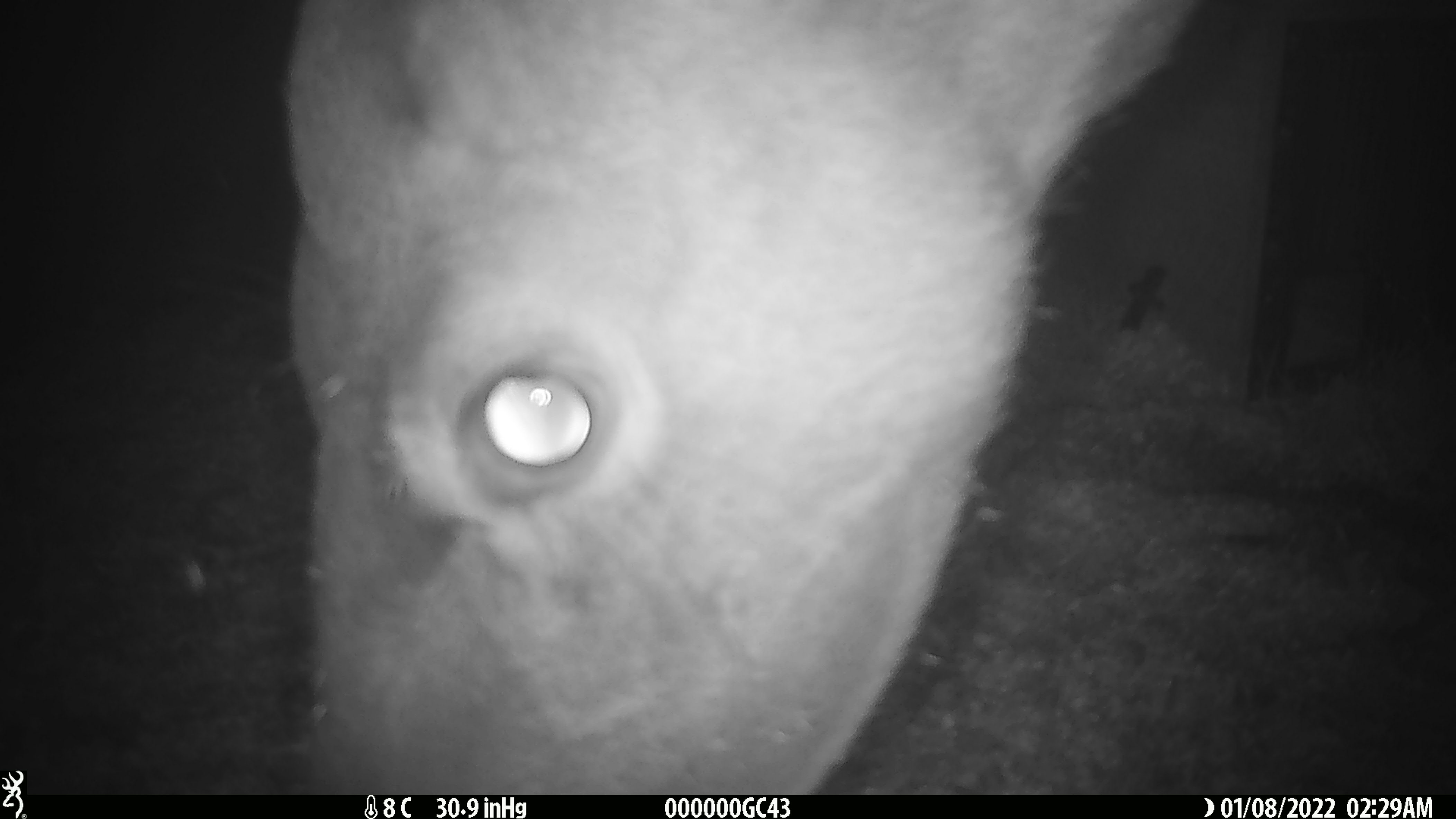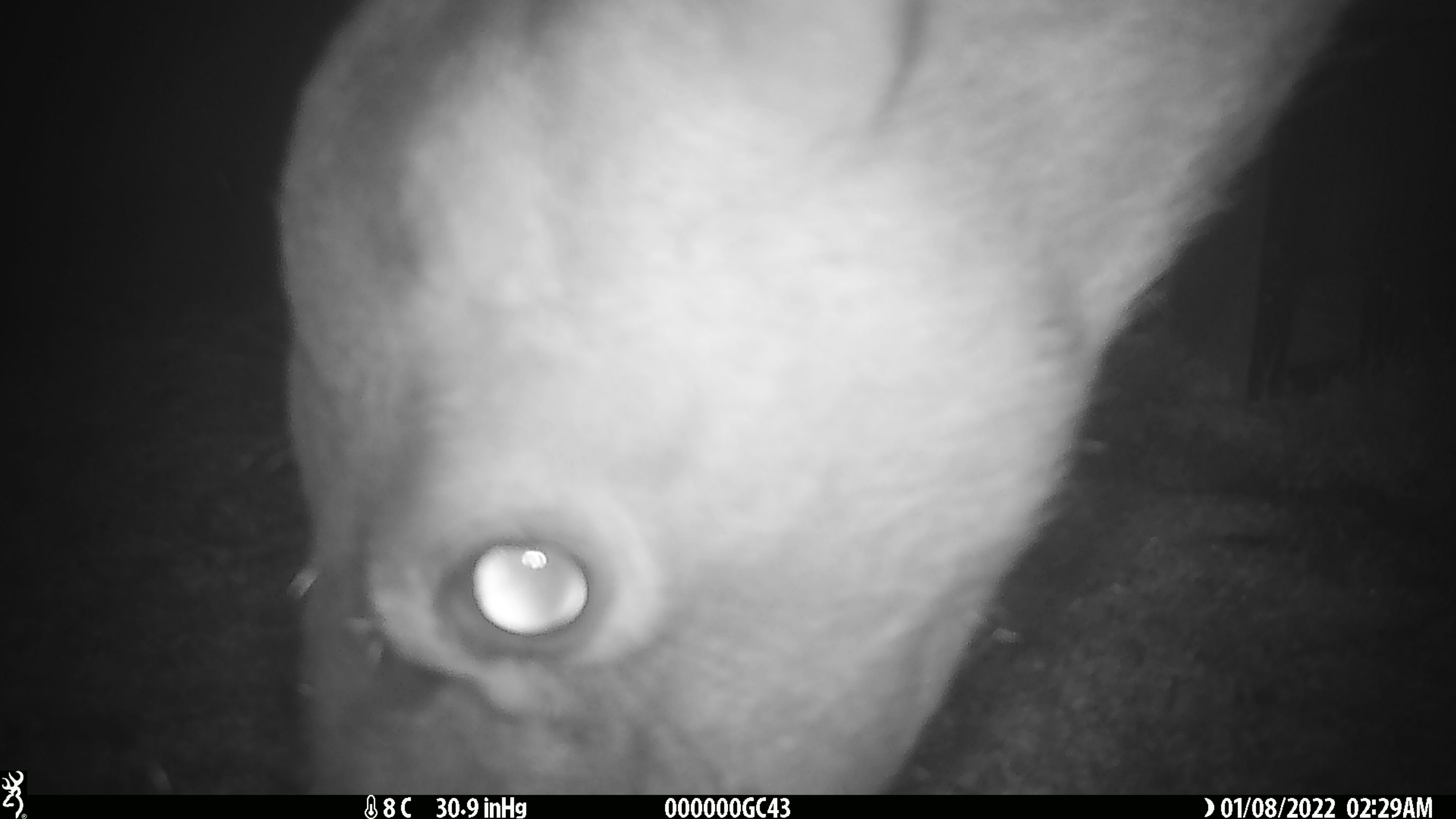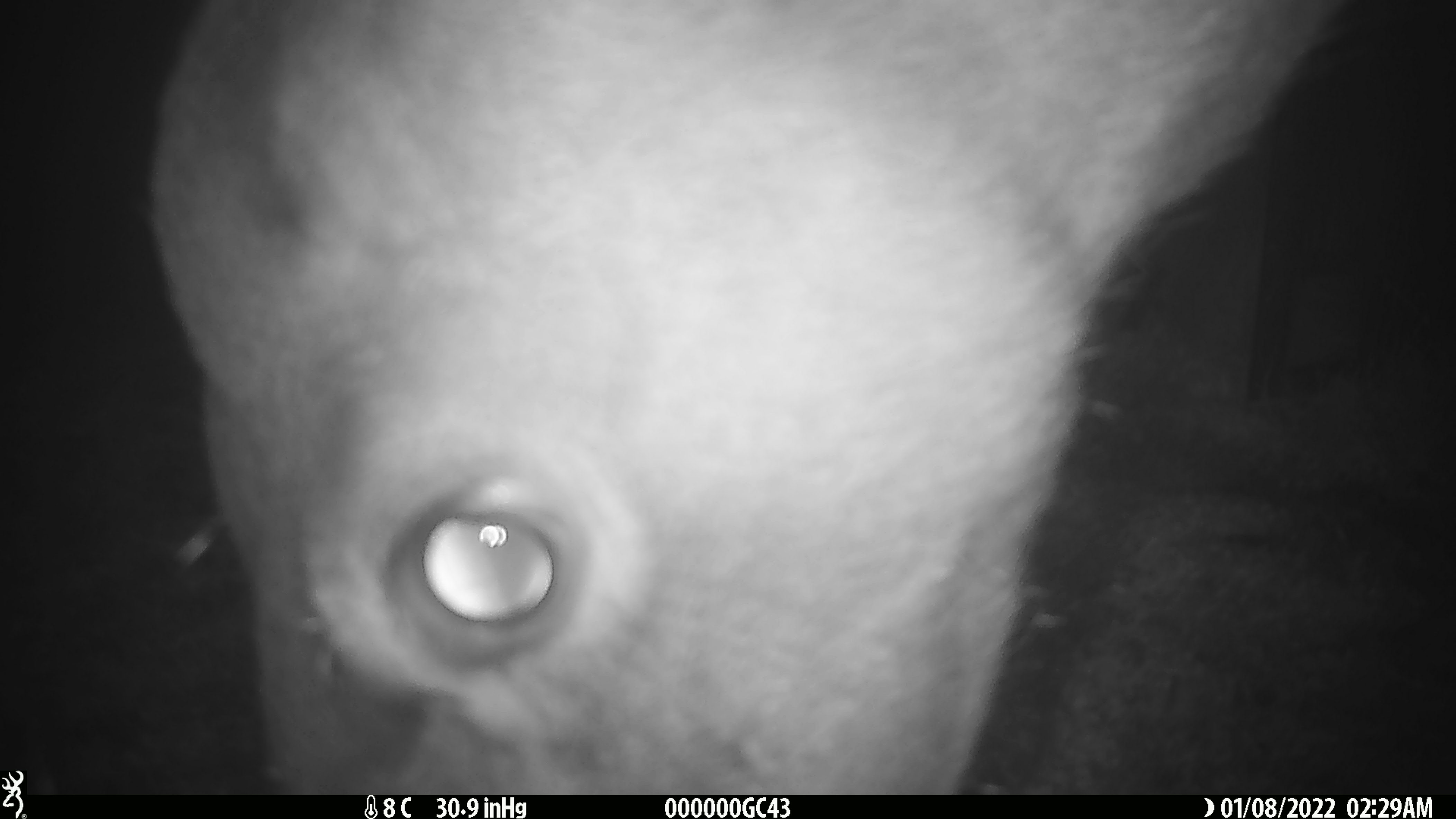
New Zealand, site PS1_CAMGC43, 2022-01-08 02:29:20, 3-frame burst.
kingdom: Animalia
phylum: Chordata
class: Mammalia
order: Artiodactyla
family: Cervidae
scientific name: Cervidae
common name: deer